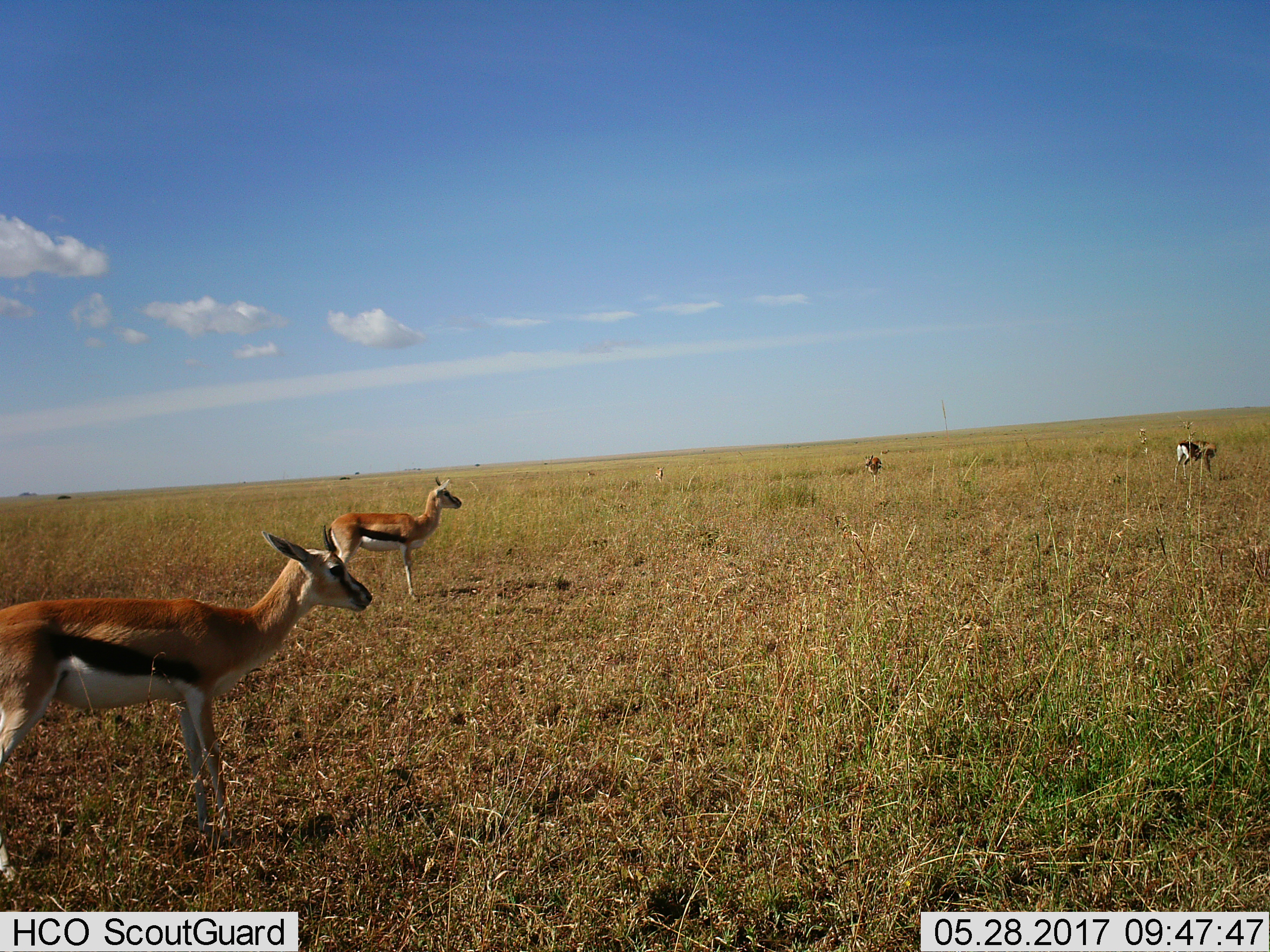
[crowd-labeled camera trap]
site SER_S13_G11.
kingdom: Animalia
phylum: Chordata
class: Mammalia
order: Artiodactyla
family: Bovidae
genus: Eudorcas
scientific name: Eudorcas thomsonii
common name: thomson's gazelle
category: gazellethomsons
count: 5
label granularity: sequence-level